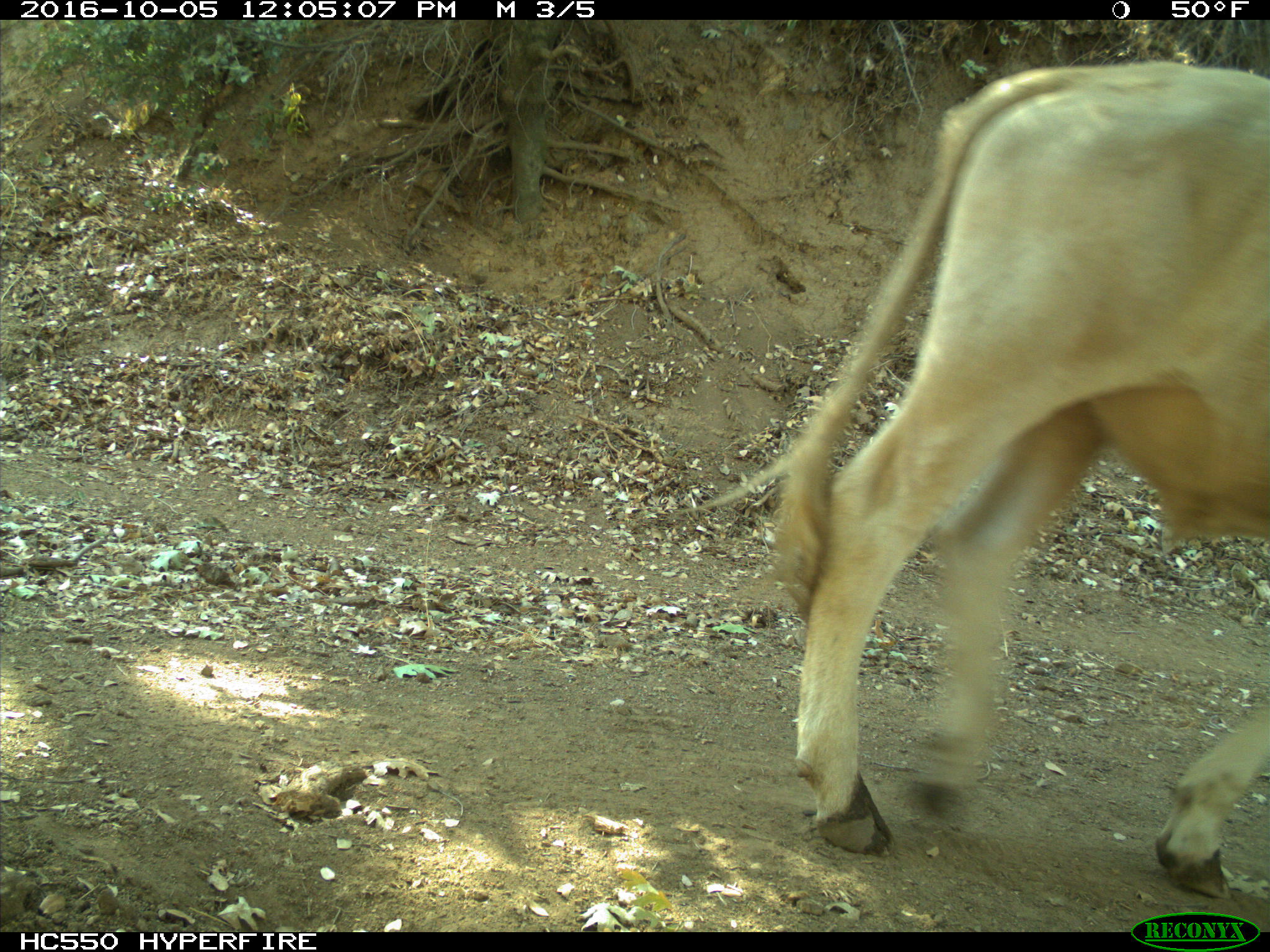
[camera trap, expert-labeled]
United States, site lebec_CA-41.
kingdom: Animalia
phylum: Chordata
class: Mammalia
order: Artiodactyla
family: Bovidae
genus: Bos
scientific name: Bos taurus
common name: domestic cow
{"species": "Bos taurus (domestic cow)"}